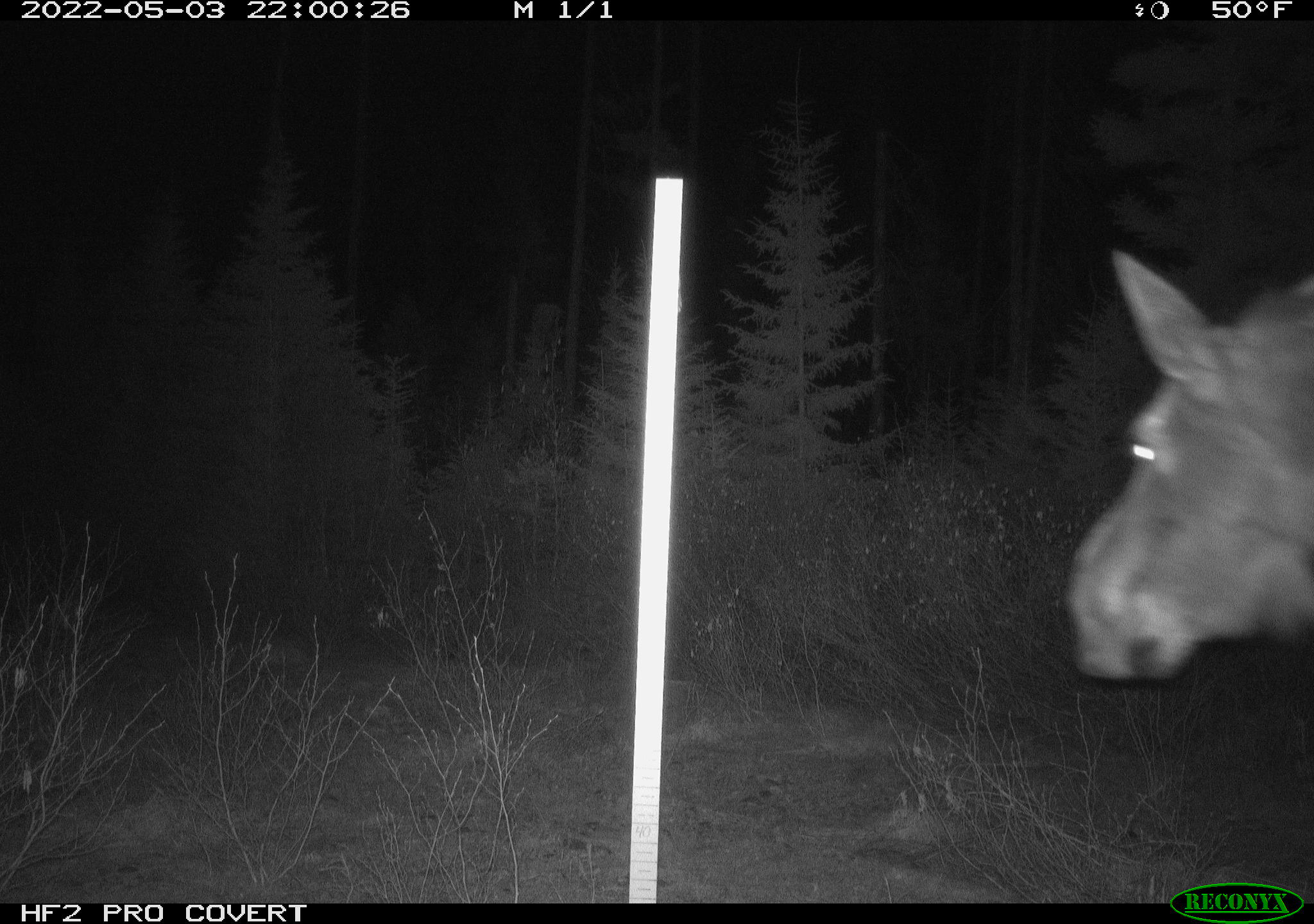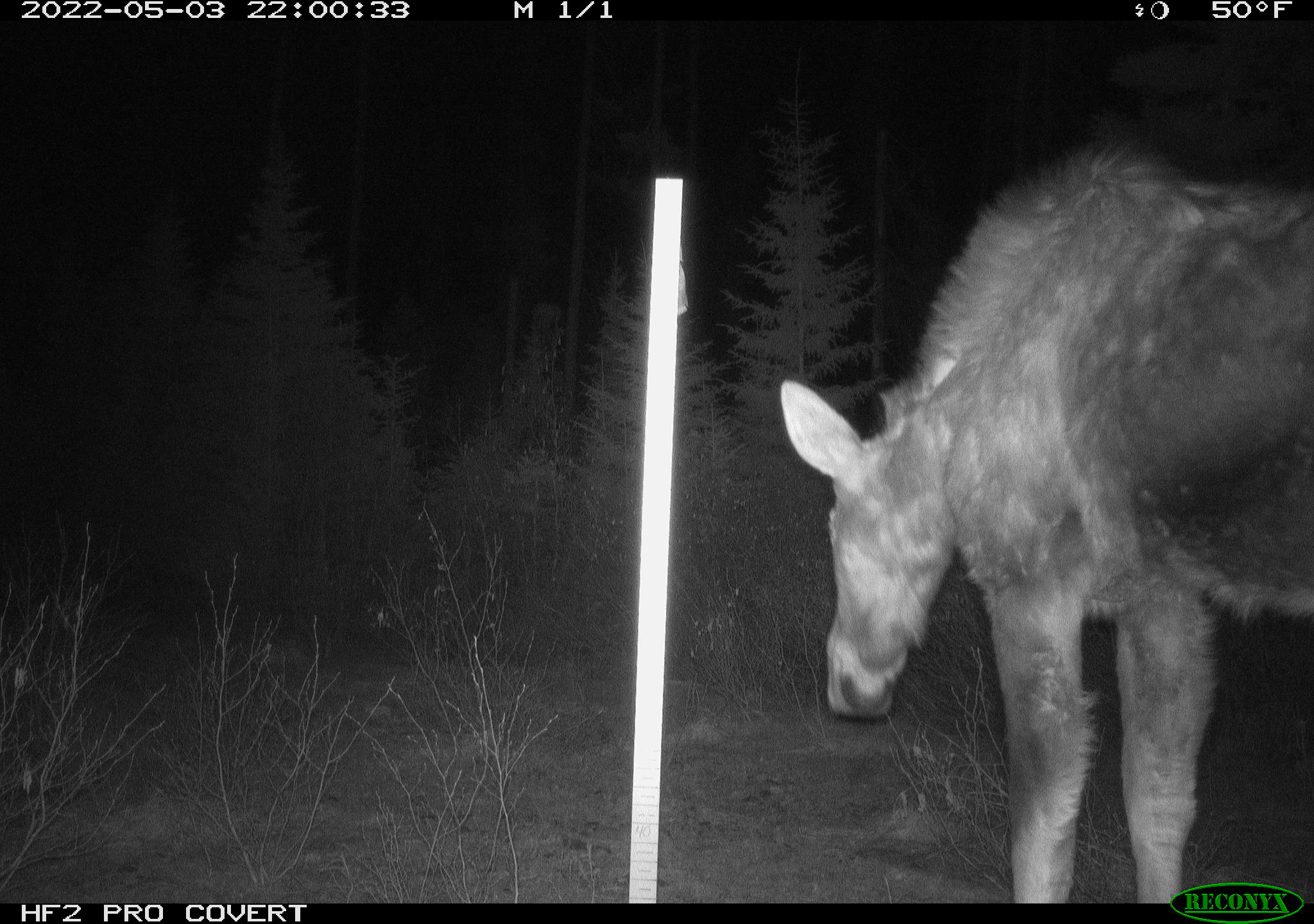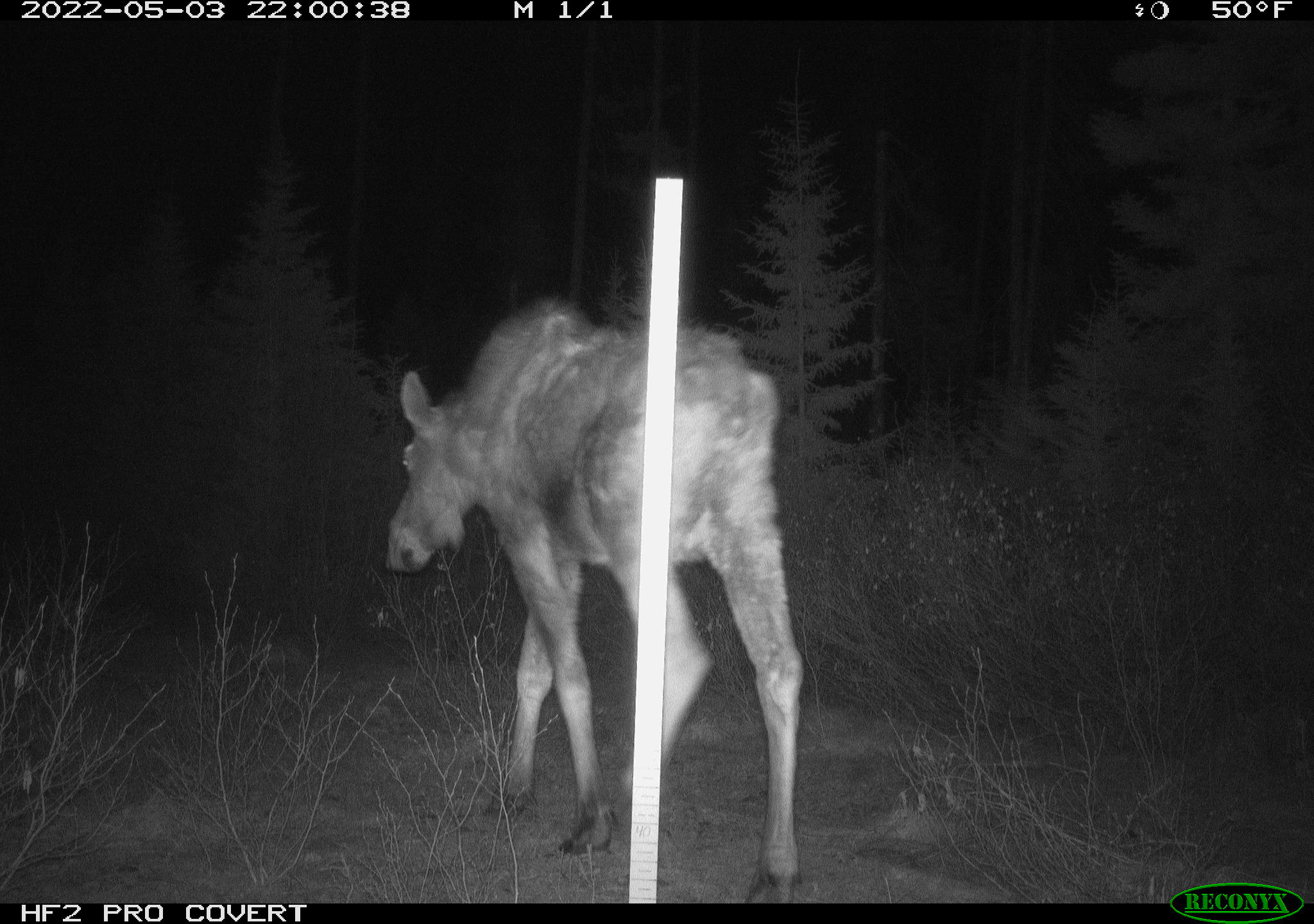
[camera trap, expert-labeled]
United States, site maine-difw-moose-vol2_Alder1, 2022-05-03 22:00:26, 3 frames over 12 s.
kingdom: Animalia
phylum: Chordata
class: Mammalia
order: Artiodactyla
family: Cervidae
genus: Alces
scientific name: Alces alces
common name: moose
Moose (Alces alces).